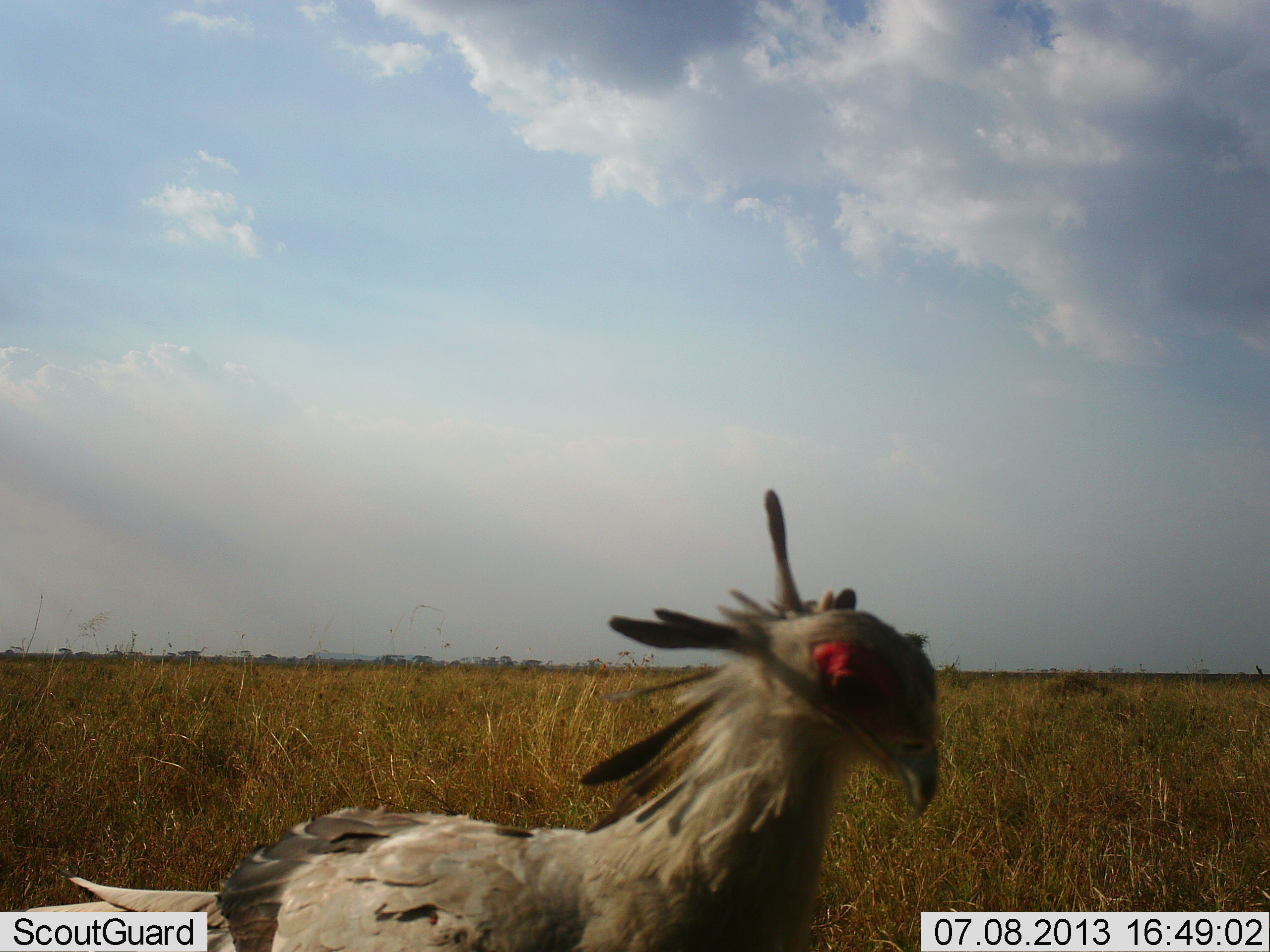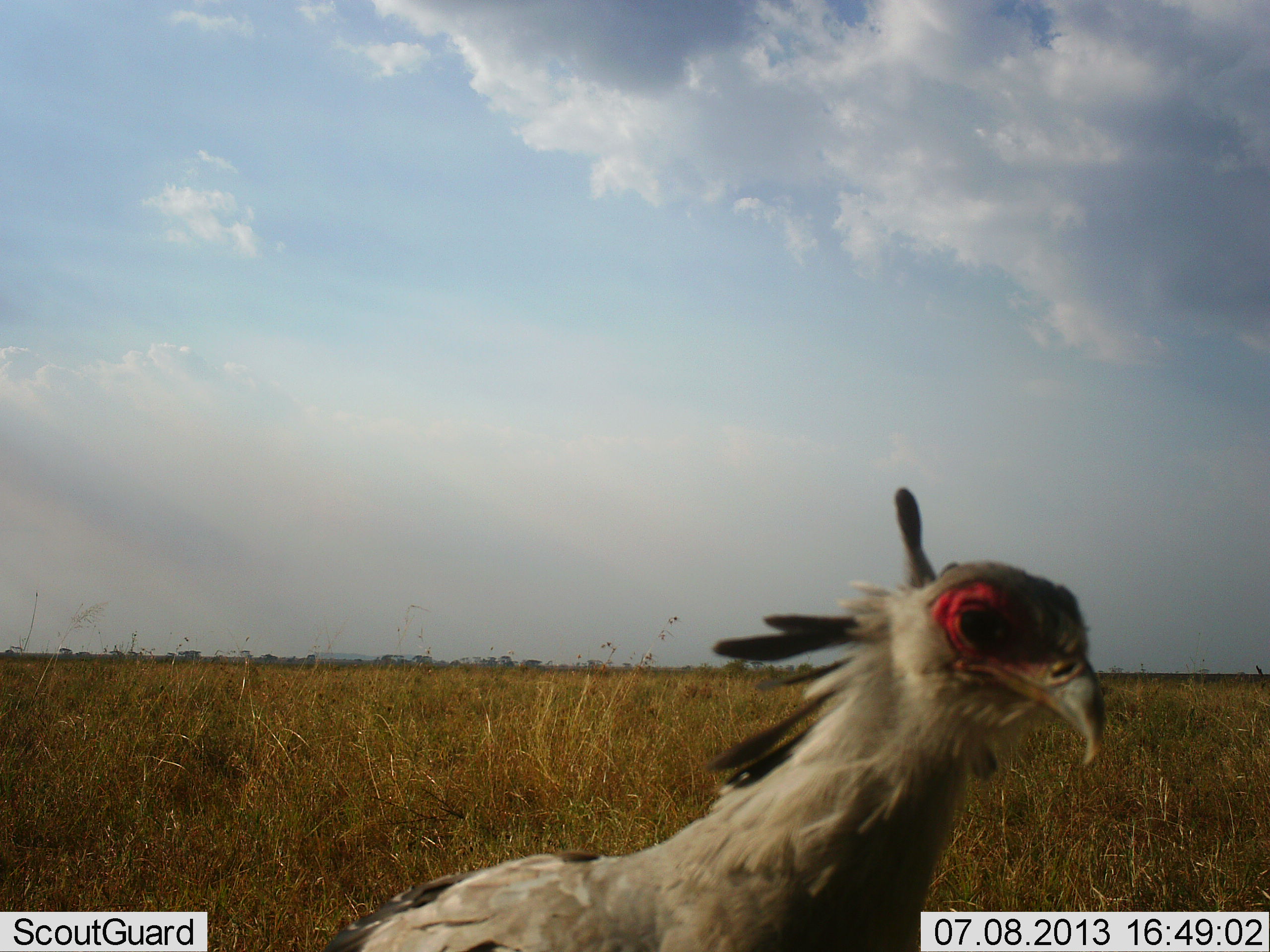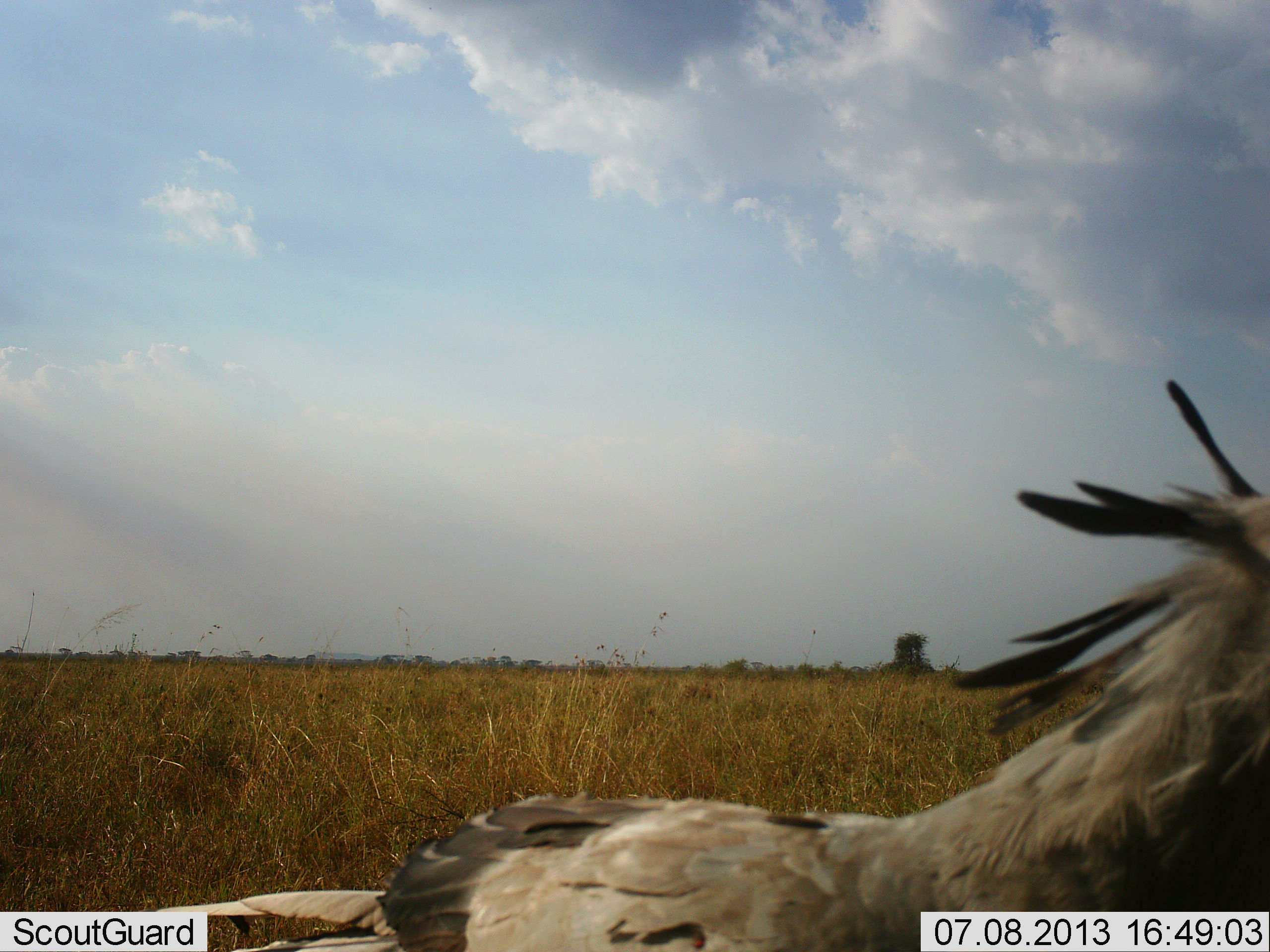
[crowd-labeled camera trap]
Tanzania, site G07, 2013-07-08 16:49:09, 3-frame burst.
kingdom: Animalia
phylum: Chordata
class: Aves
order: Accipitriformes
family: Sagittariidae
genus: Sagittarius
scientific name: Sagittarius serpentarius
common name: secretary bird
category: secretarybird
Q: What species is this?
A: Secretarybird (secretary bird) (Sagittarius serpentarius).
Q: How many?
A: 1.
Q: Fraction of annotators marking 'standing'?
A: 28%.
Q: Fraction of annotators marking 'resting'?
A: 0%.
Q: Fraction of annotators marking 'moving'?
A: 76%.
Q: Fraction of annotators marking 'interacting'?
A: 0%.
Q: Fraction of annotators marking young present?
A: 0%.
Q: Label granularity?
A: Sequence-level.